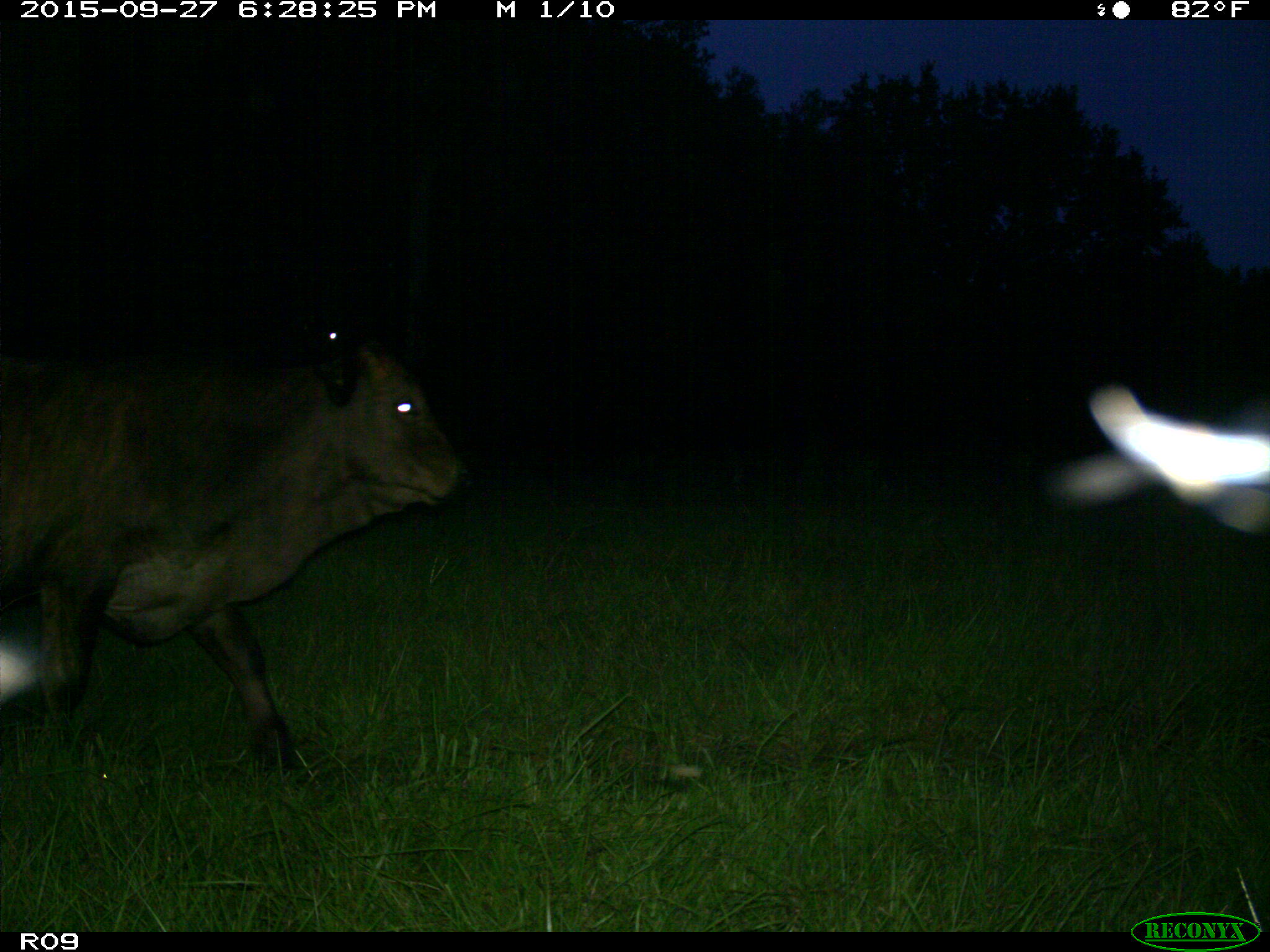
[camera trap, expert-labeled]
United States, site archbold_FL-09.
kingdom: Animalia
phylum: Chordata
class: Mammalia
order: Artiodactyla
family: Bovidae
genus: Bos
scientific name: Bos taurus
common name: domestic cow